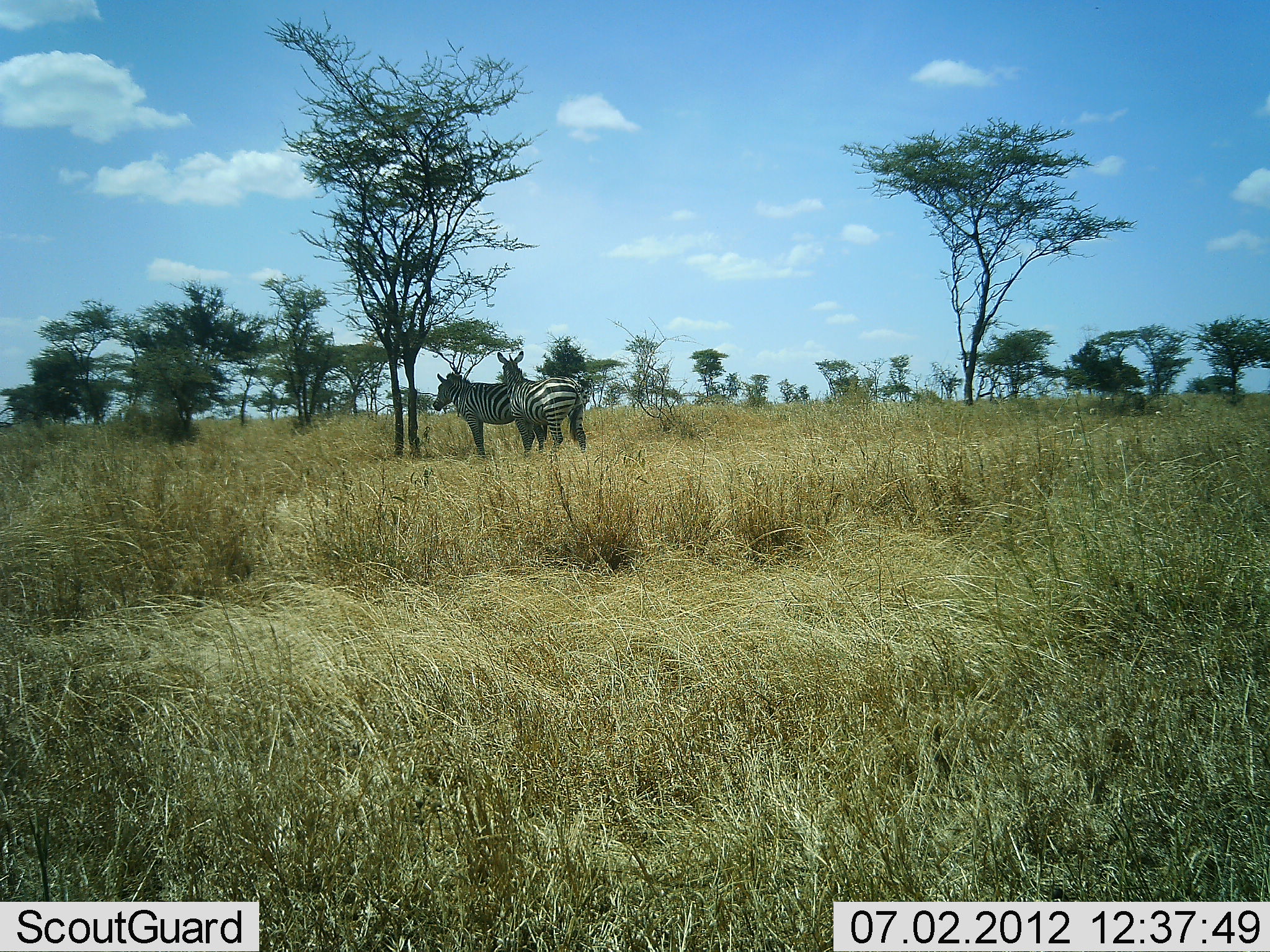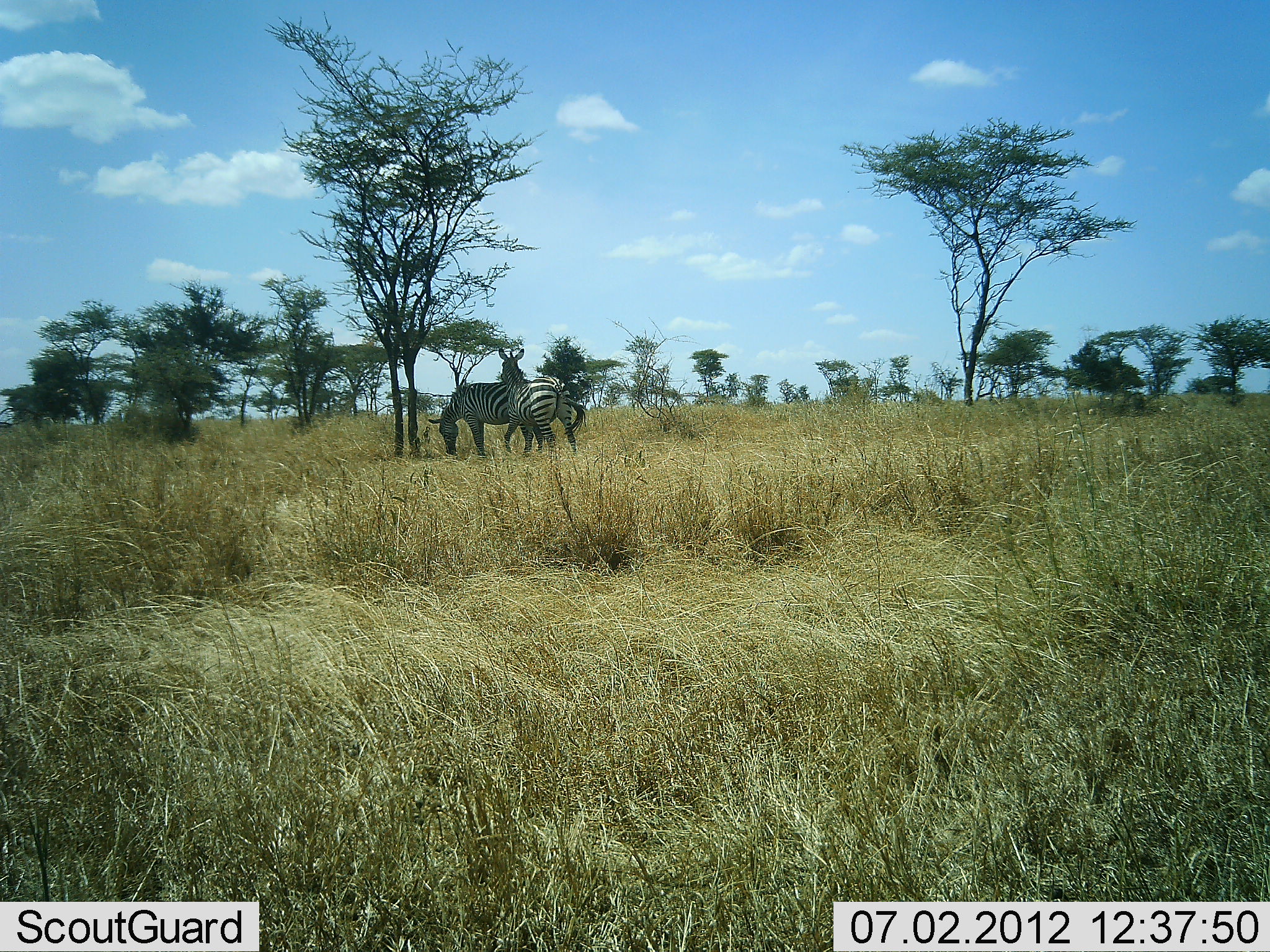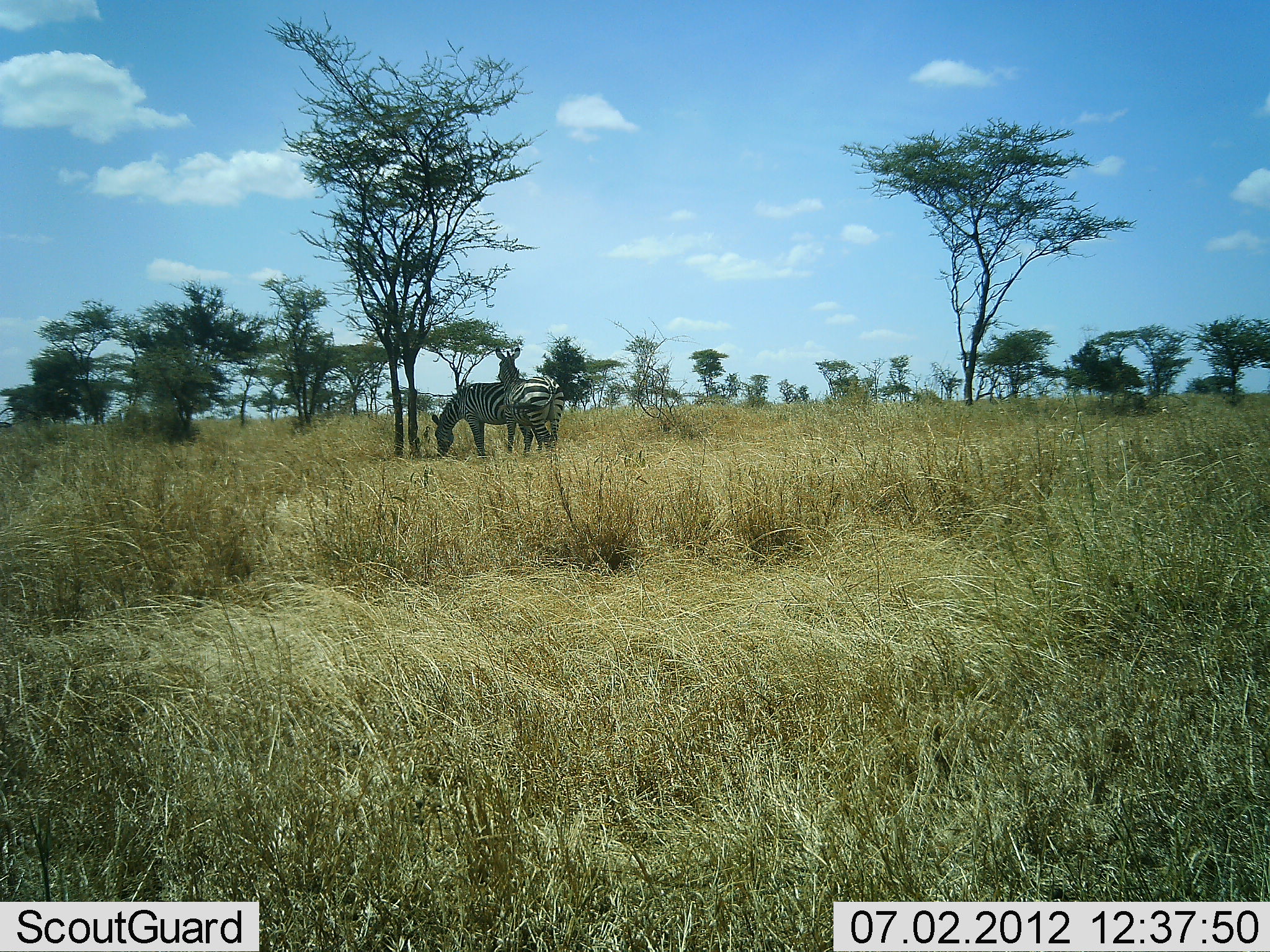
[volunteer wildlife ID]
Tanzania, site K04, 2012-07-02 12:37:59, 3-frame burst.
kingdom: Animalia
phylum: Chordata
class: Mammalia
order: Perissodactyla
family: Equidae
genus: Equus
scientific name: Equus quagga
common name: plains zebra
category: zebra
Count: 2.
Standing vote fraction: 70%.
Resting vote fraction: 0%.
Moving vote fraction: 10%.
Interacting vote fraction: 30%.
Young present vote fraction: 0%.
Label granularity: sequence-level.